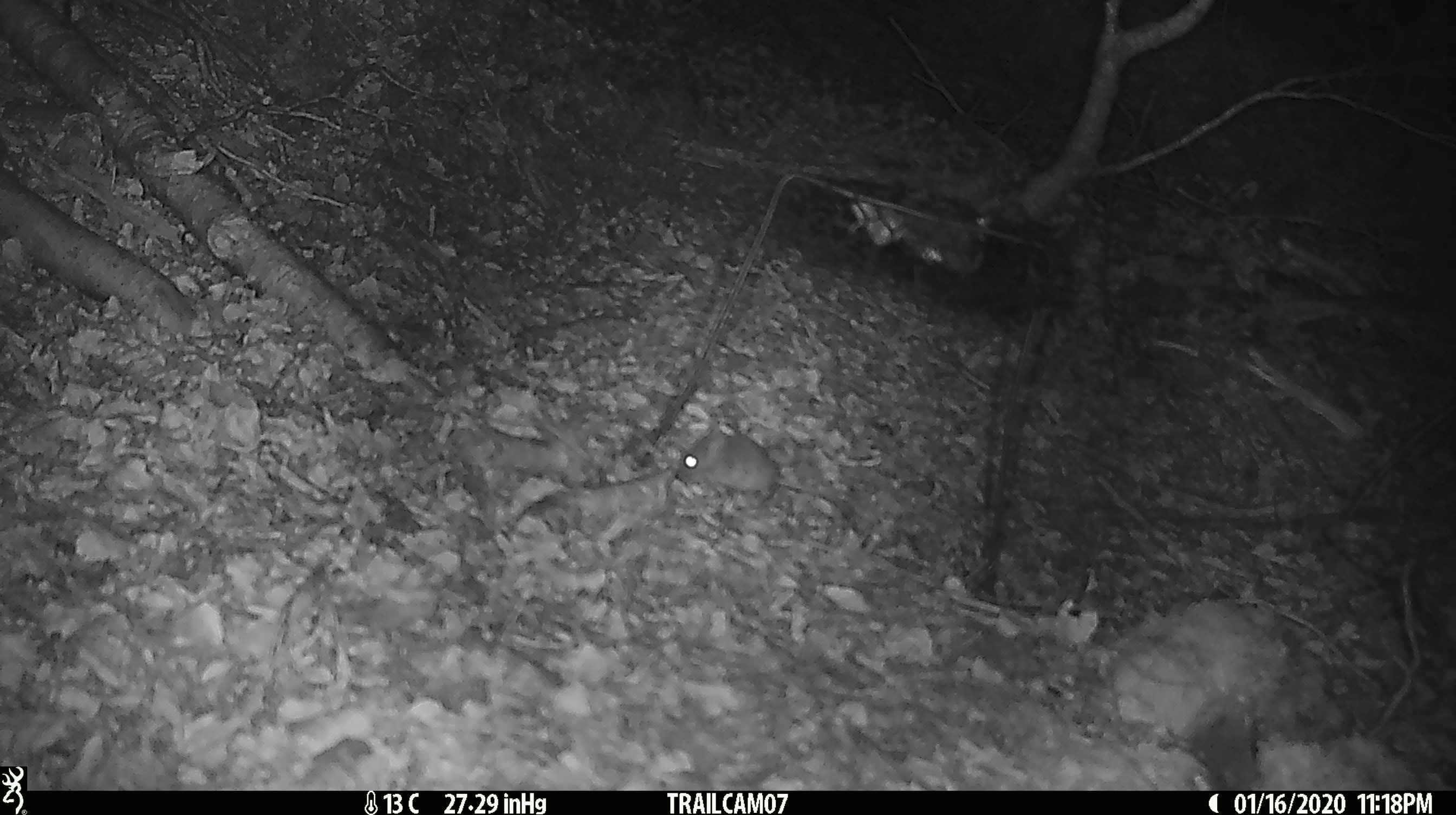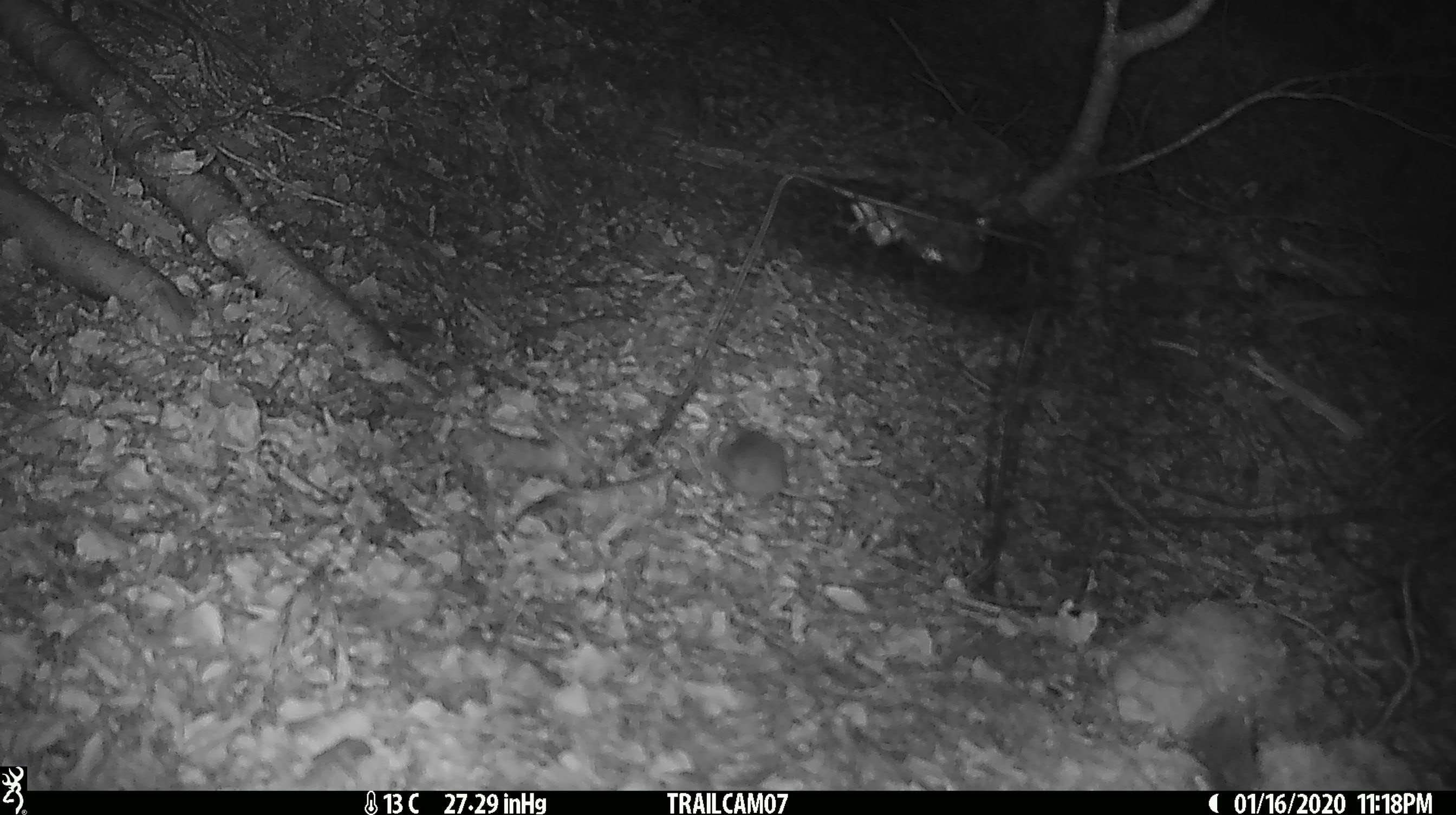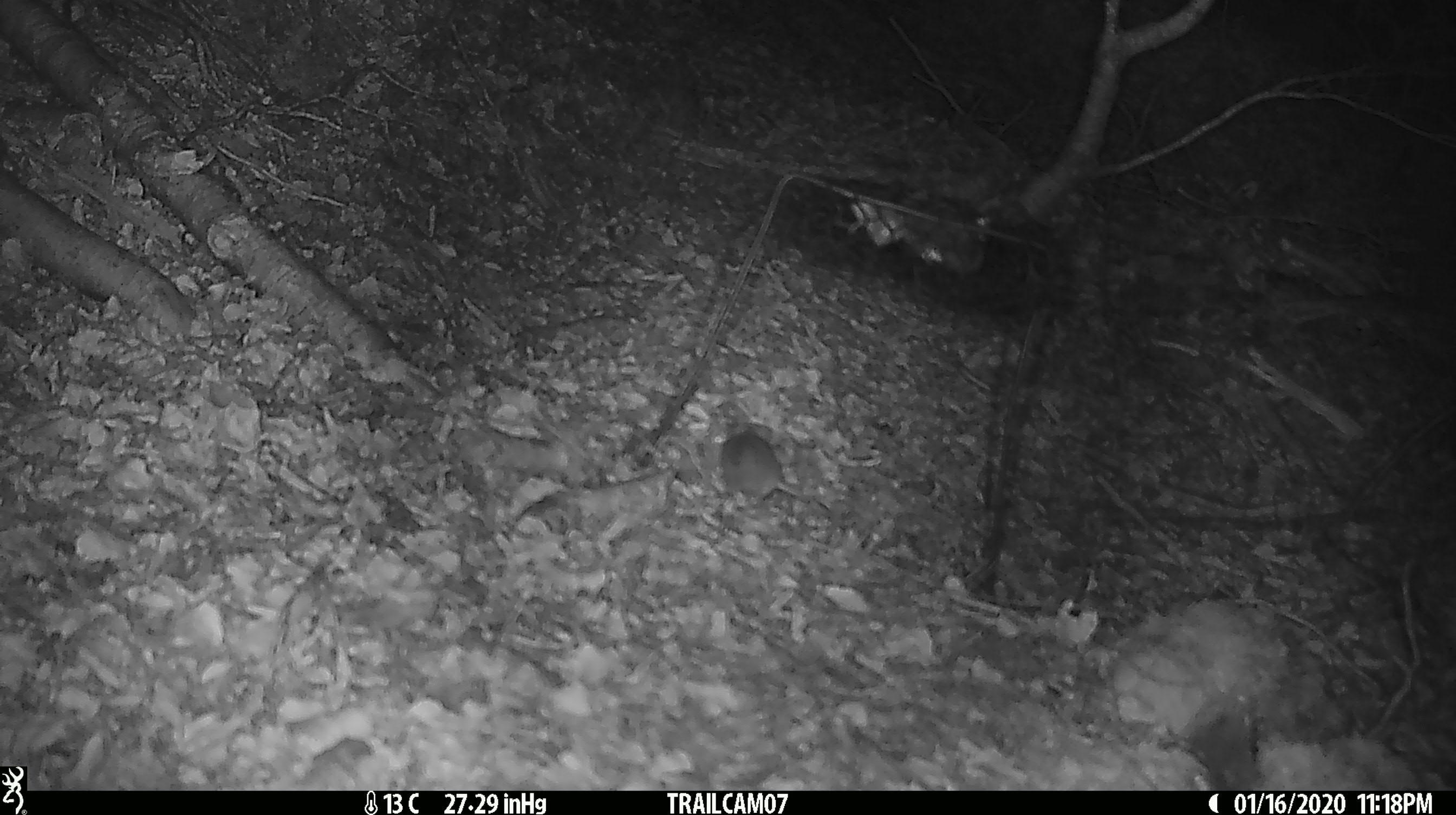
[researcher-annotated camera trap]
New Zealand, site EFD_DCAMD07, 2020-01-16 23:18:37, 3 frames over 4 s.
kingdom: Animalia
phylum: Chordata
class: Mammalia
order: Rodentia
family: Muridae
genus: Mus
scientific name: Mus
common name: mouse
Mouse (Mus).